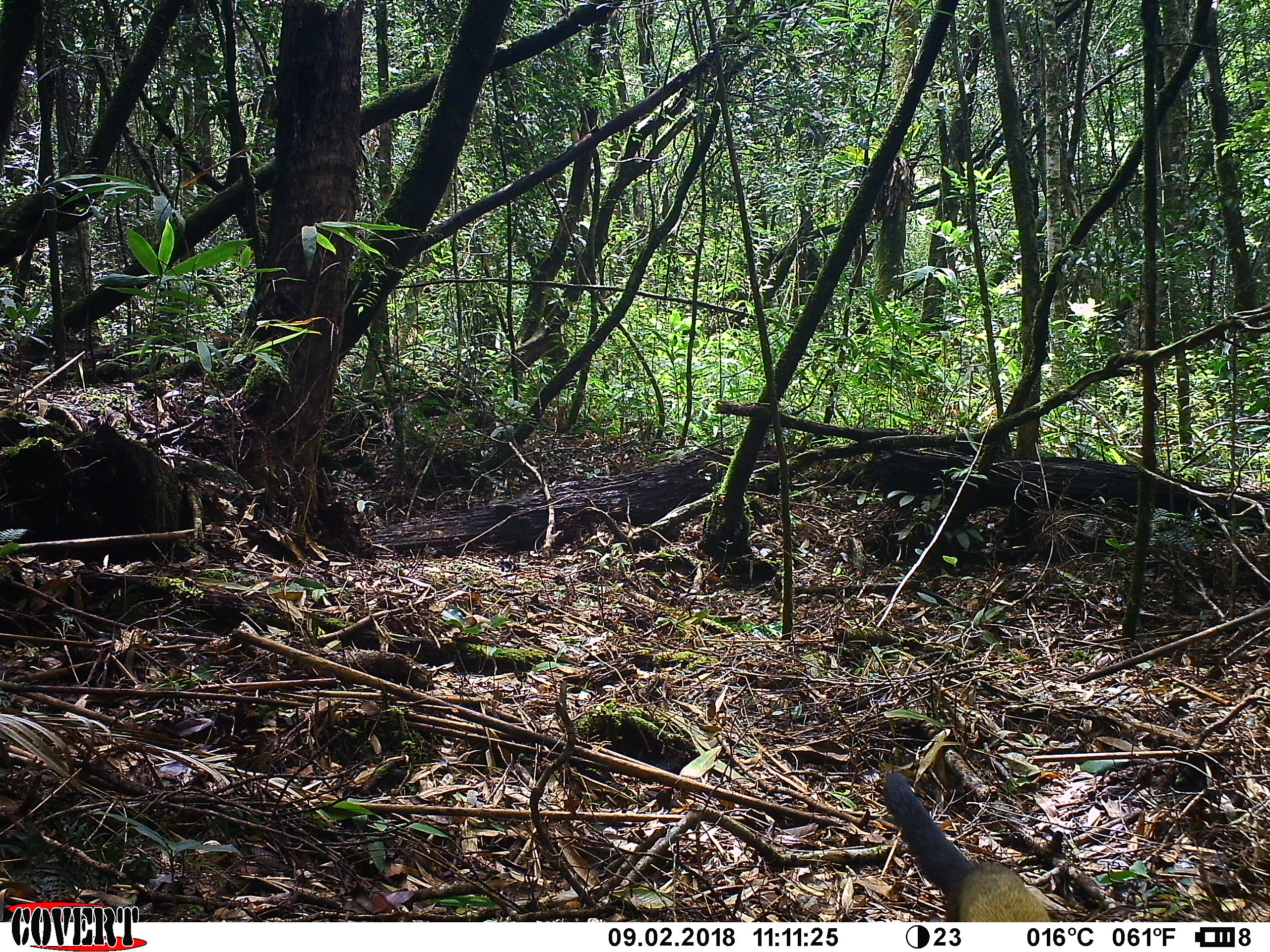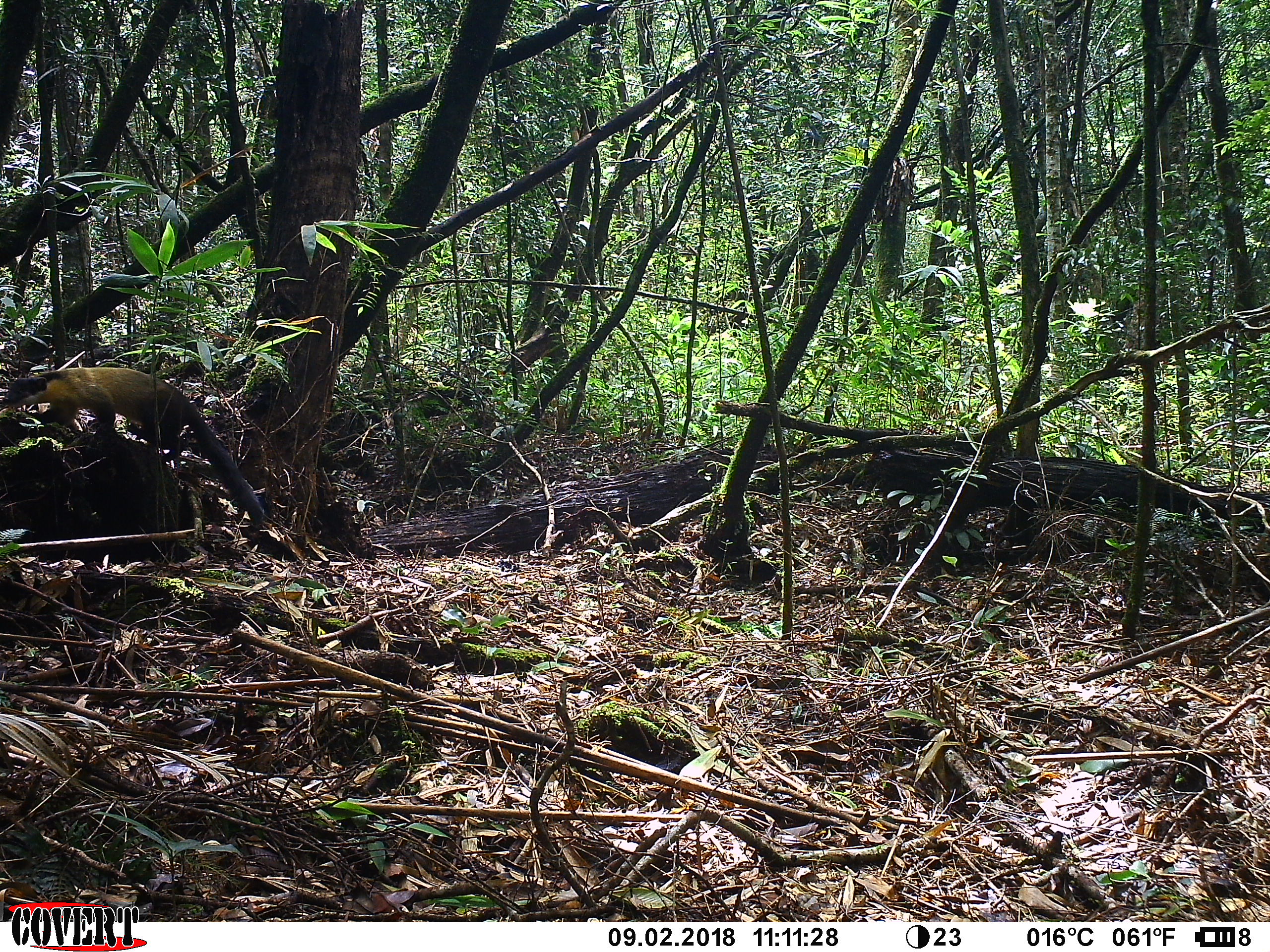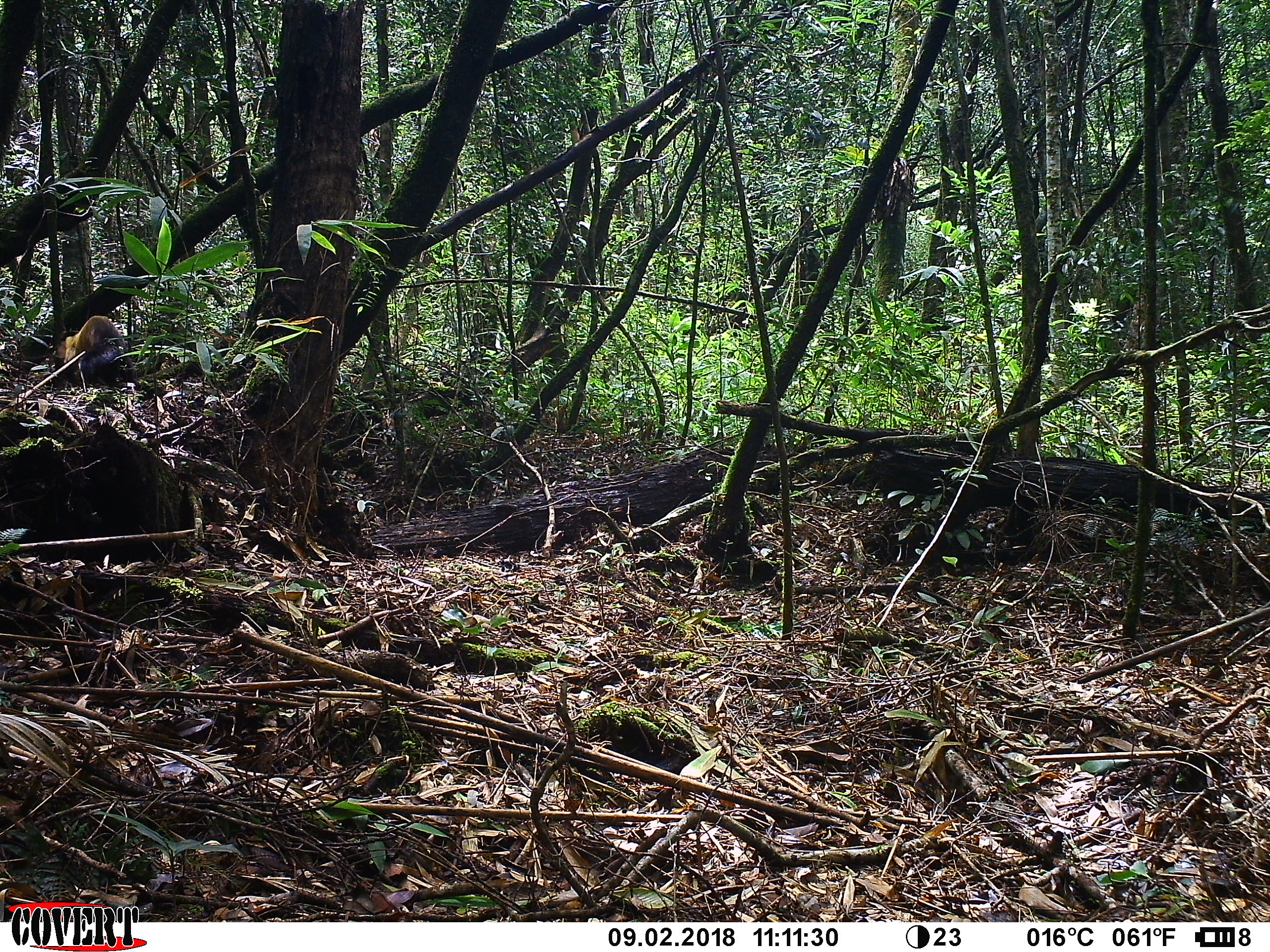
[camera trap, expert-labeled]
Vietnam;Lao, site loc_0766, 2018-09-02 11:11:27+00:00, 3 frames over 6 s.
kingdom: Animalia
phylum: Chordata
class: Mammalia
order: Carnivora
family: Mustelidae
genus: Martes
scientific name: Martes flavigula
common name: yellow-throated marten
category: yellow throated marten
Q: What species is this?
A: Yellow throated marten (yellow-throated marten) (Martes flavigula).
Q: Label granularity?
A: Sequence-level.